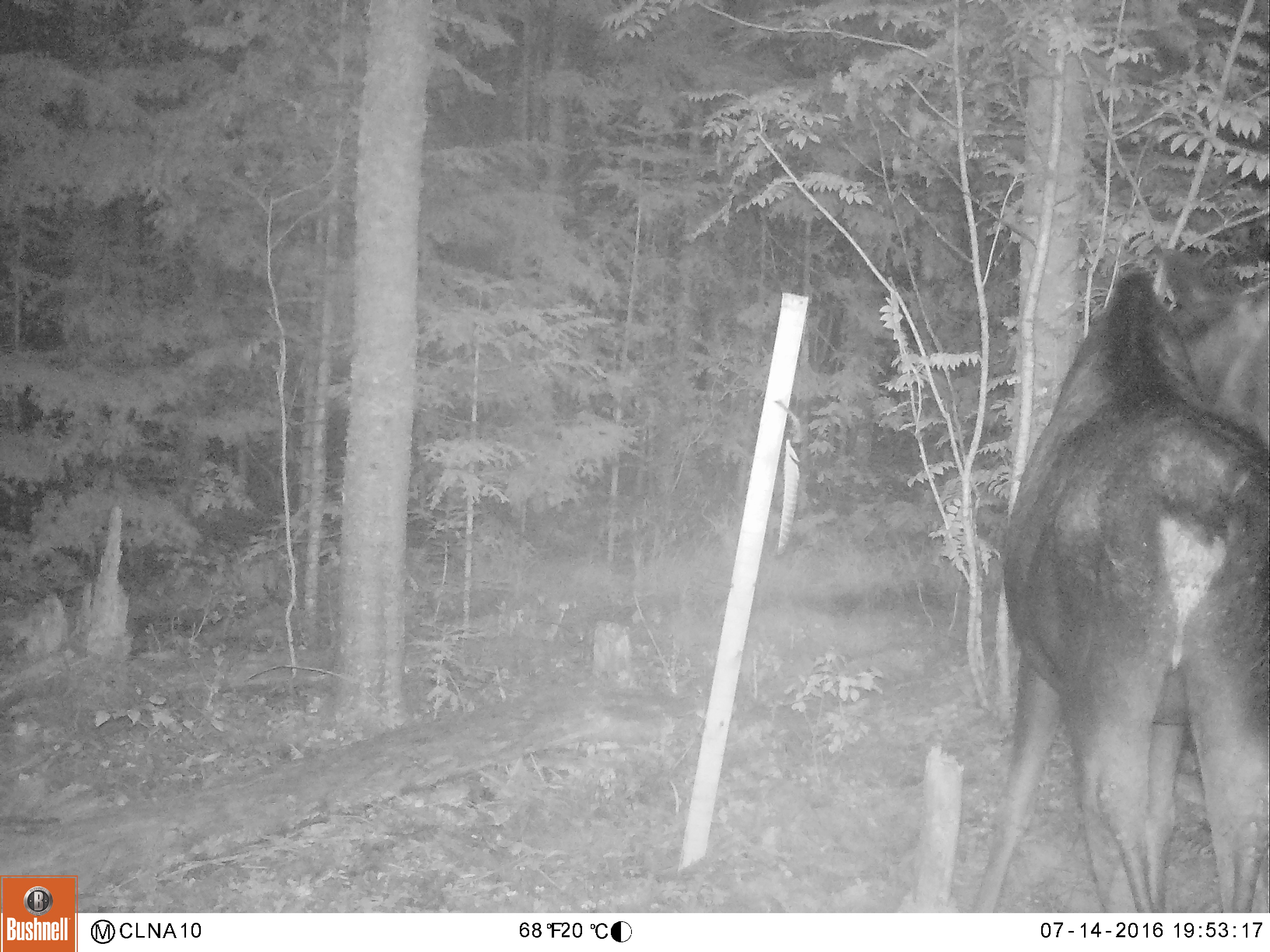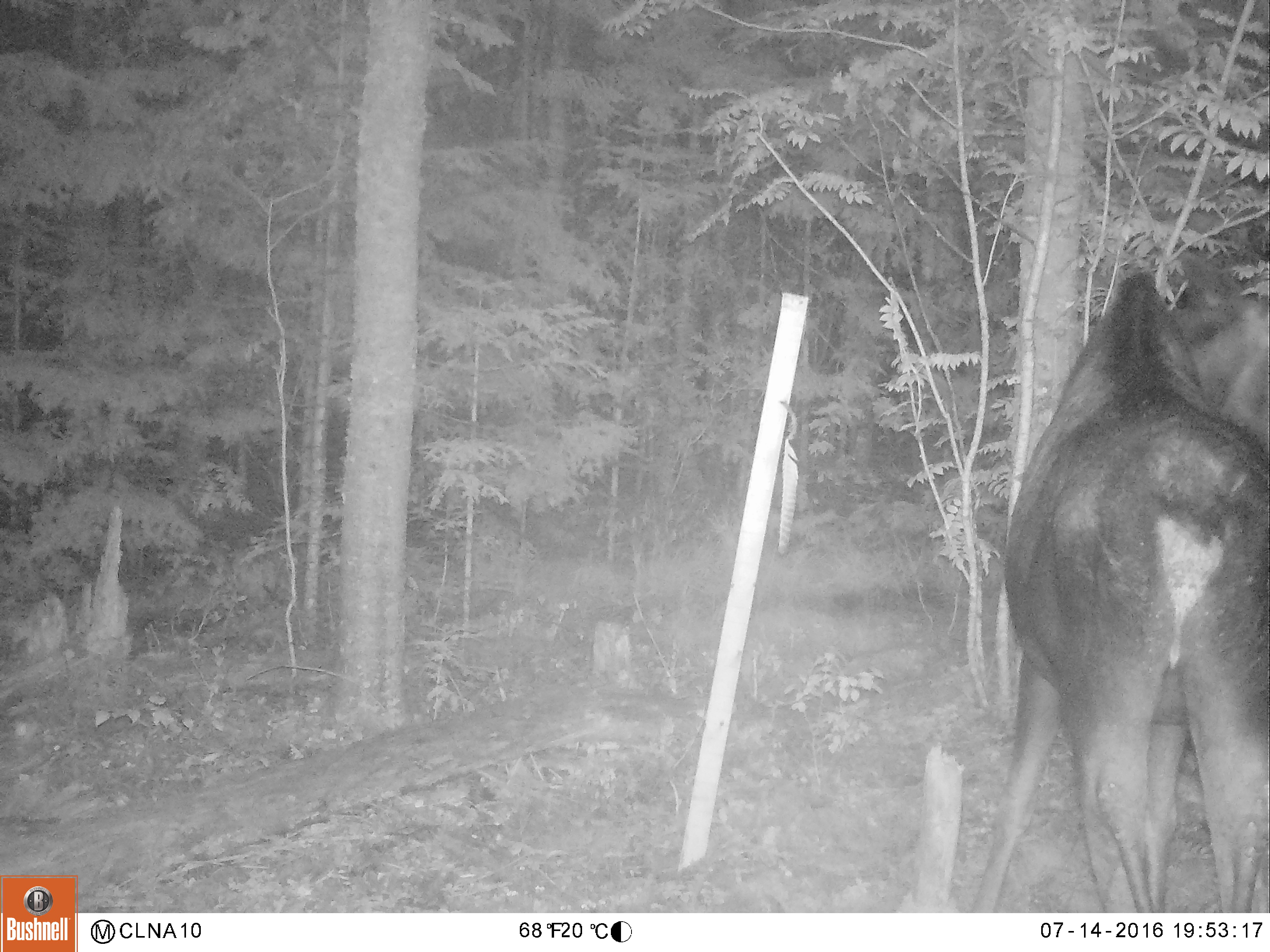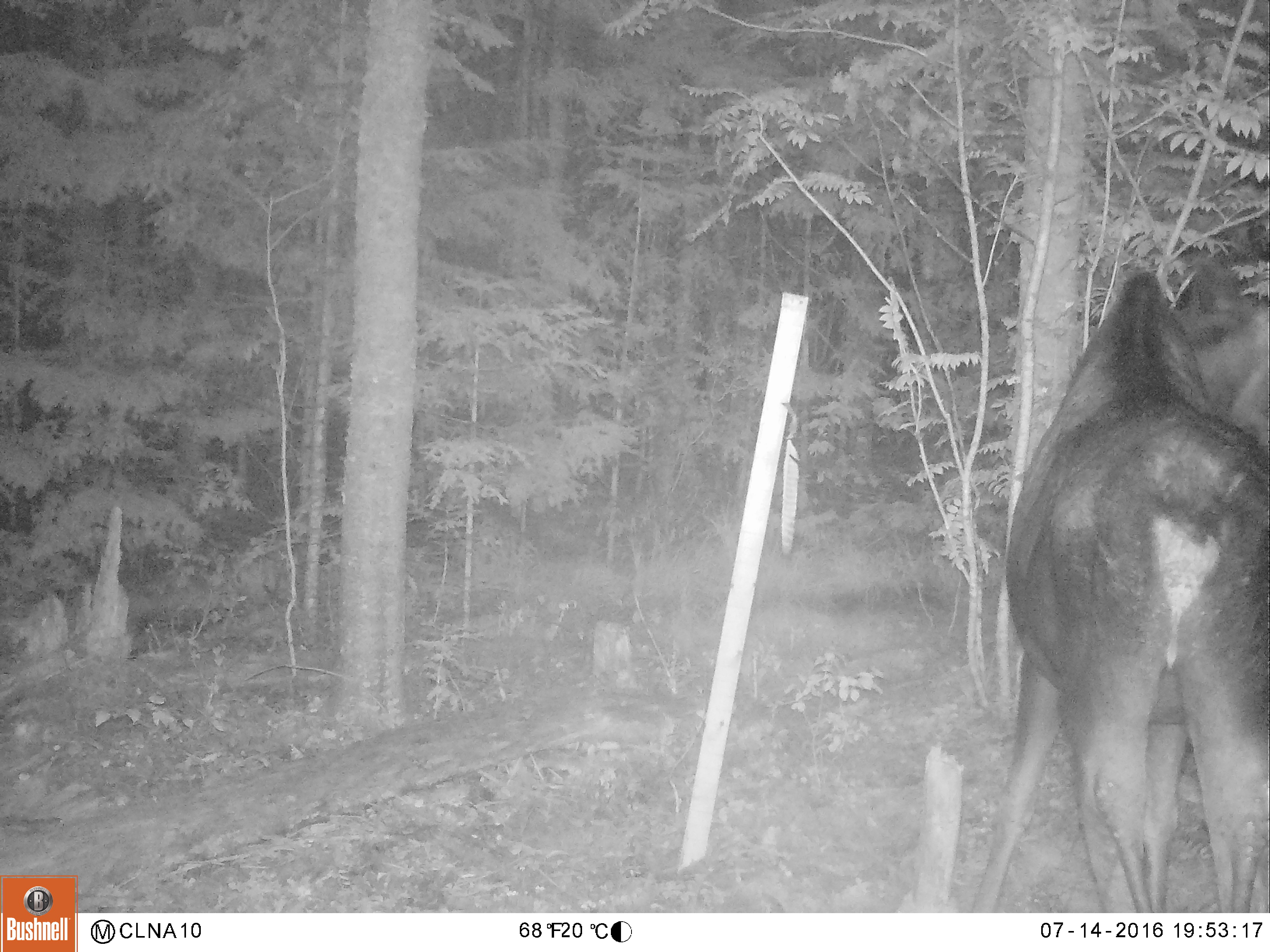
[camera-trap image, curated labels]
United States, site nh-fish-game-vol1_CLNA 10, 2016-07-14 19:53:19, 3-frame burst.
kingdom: Animalia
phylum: Chordata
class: Mammalia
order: Artiodactyla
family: Cervidae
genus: Alces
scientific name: Alces alces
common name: moose